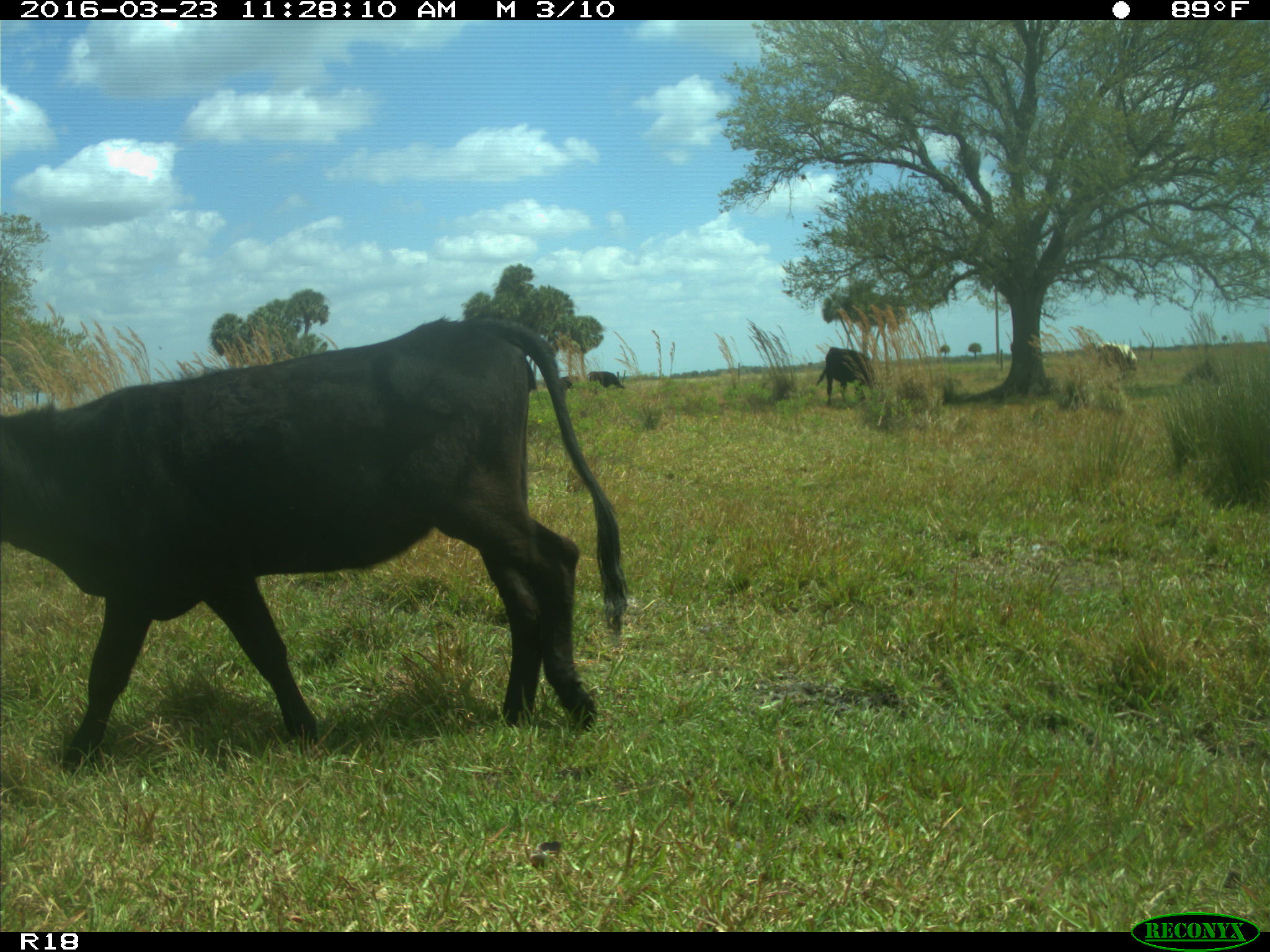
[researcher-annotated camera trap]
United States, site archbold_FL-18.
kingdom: Animalia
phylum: Chordata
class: Mammalia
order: Artiodactyla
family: Bovidae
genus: Bos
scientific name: Bos taurus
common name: domestic cow